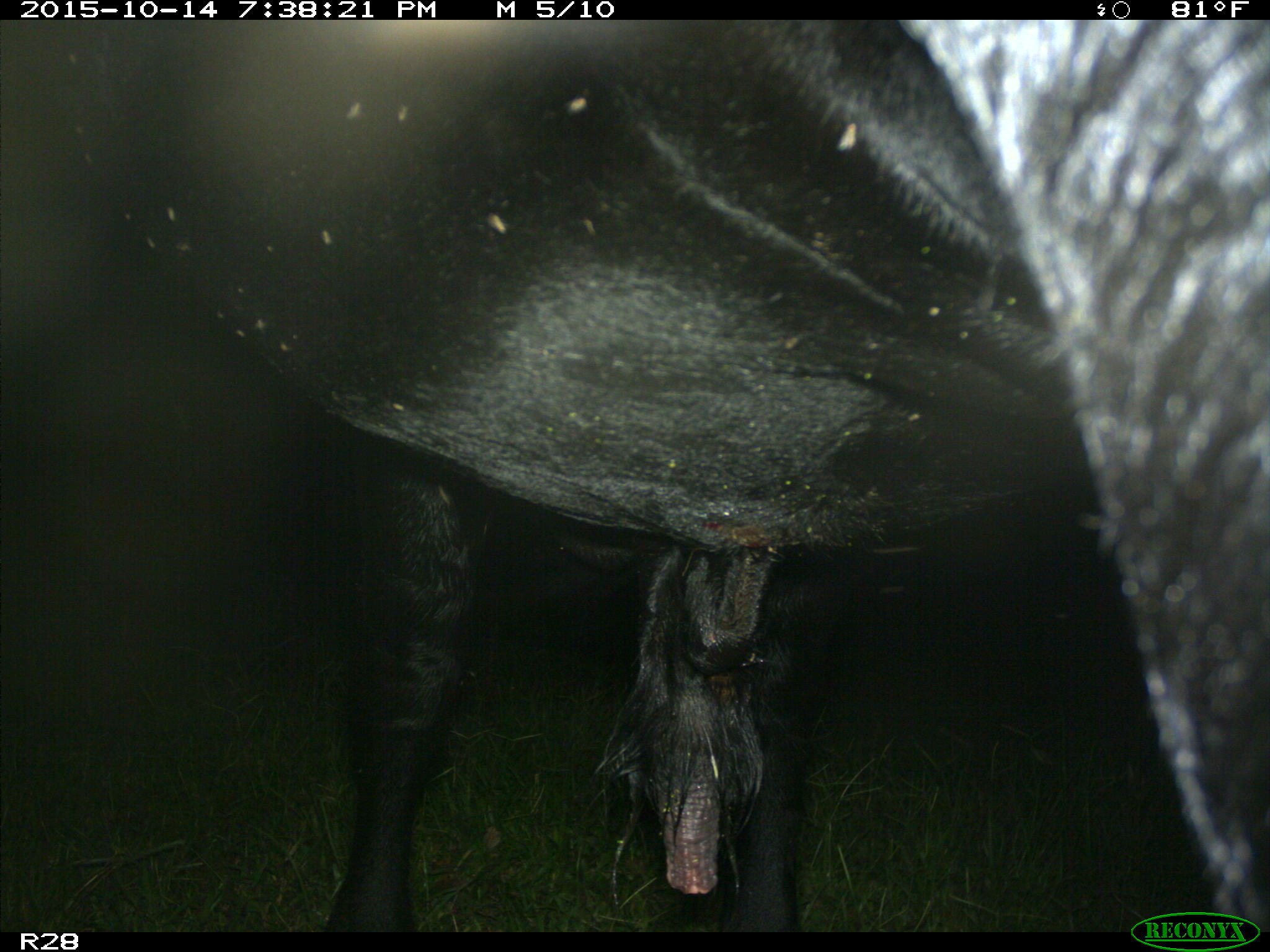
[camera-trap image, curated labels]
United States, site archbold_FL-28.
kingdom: Animalia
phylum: Chordata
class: Mammalia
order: Artiodactyla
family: Bovidae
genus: Bos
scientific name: Bos taurus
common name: domestic cow